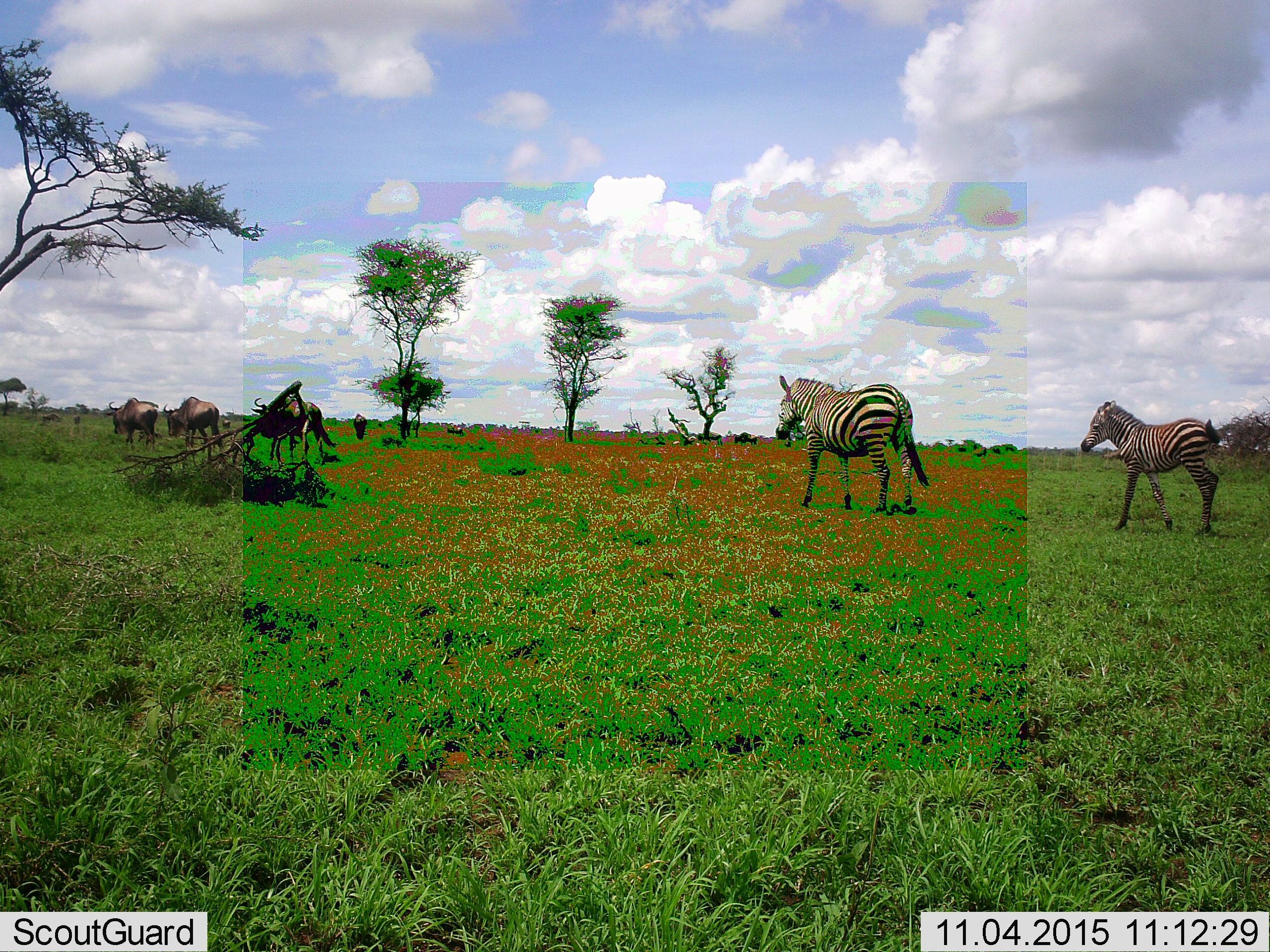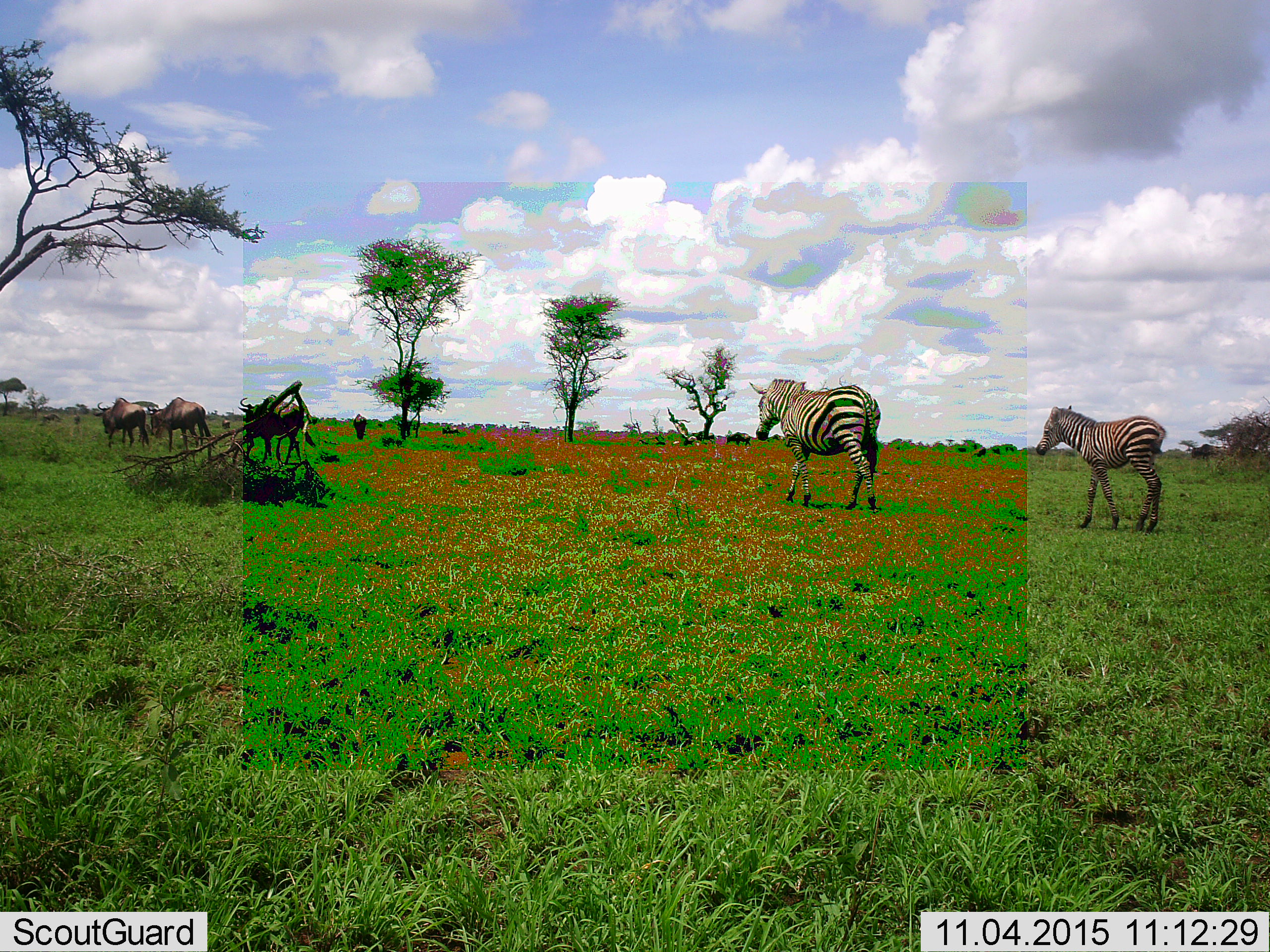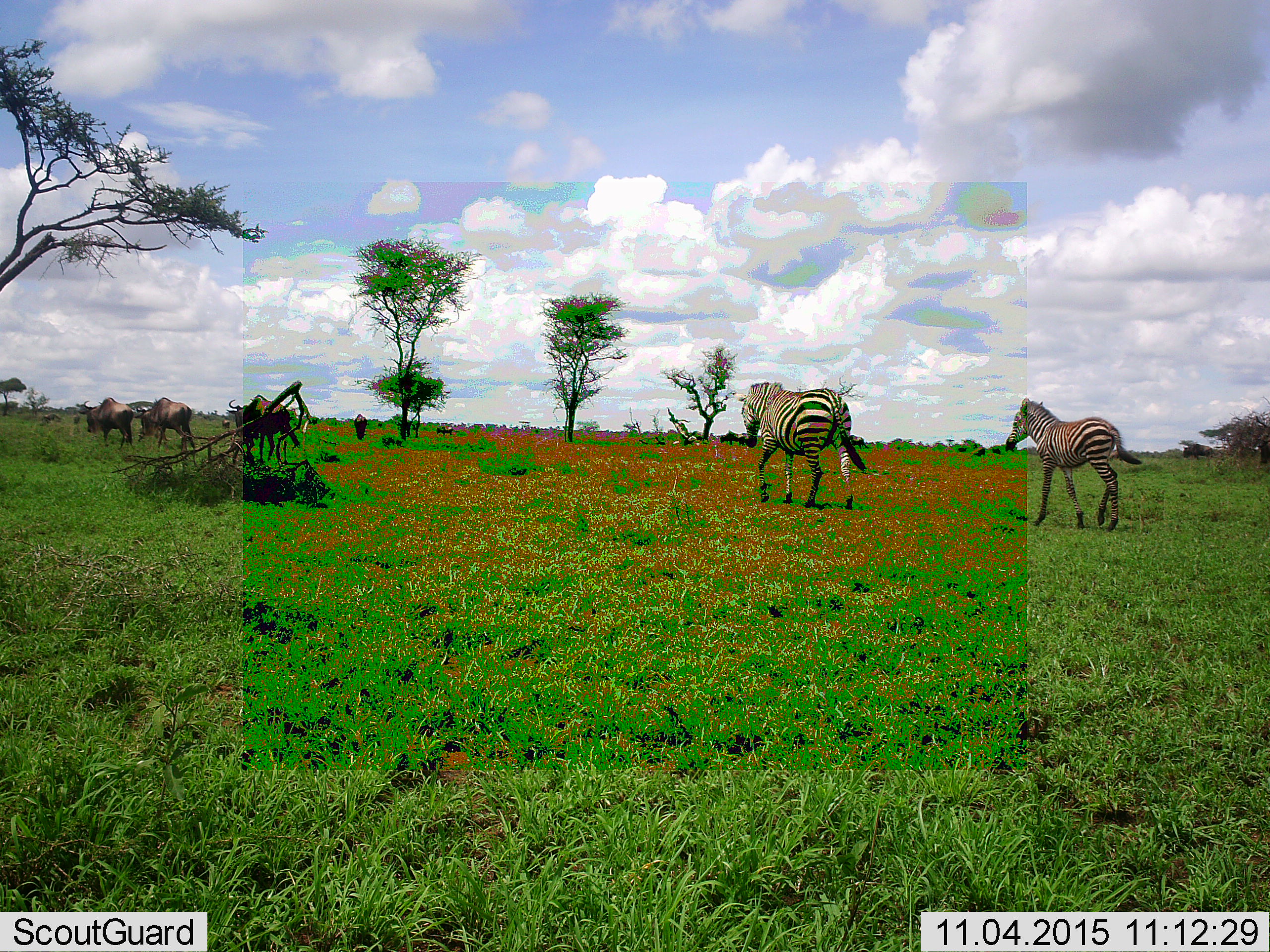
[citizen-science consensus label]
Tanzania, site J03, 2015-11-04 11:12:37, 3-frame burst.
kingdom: Animalia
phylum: Chordata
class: Mammalia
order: Artiodactyla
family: Bovidae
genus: Connochaetes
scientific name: Connochaetes taurinus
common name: blue wildebeest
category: wildebeest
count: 6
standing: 12%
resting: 0%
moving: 88%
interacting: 0%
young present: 0%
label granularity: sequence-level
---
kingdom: Animalia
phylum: Chordata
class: Mammalia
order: Perissodactyla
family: Equidae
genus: Equus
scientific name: Equus quagga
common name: plains zebra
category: zebra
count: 2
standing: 0%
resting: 0%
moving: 100%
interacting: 0%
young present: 62%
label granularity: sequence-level